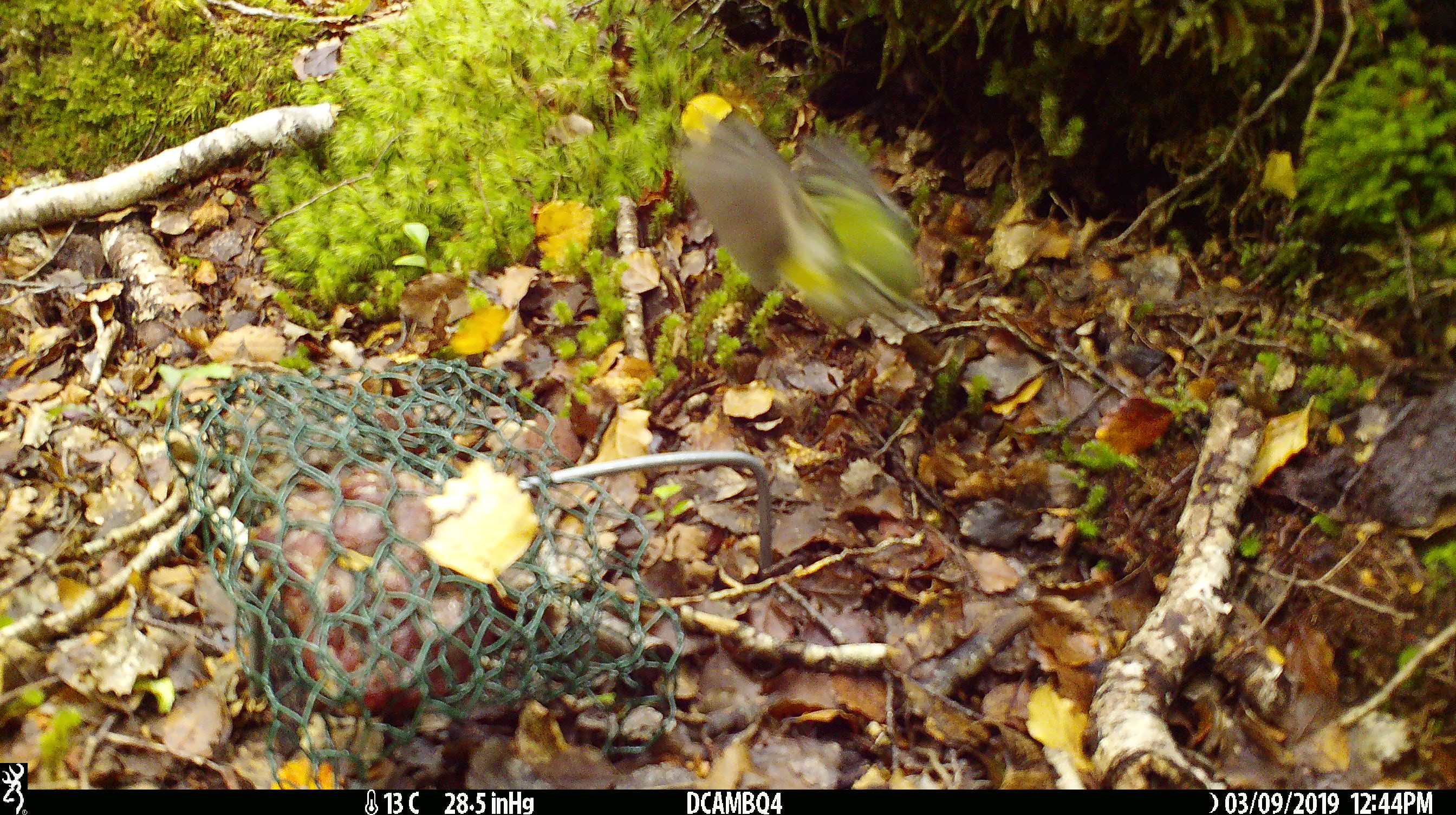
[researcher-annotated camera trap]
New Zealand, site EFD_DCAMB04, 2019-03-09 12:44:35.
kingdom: Animalia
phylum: Chordata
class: Aves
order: Passeriformes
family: Acanthisittidae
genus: Acanthisitta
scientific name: Acanthisitta chloris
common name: rifleman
Rifleman (Acanthisitta chloris).